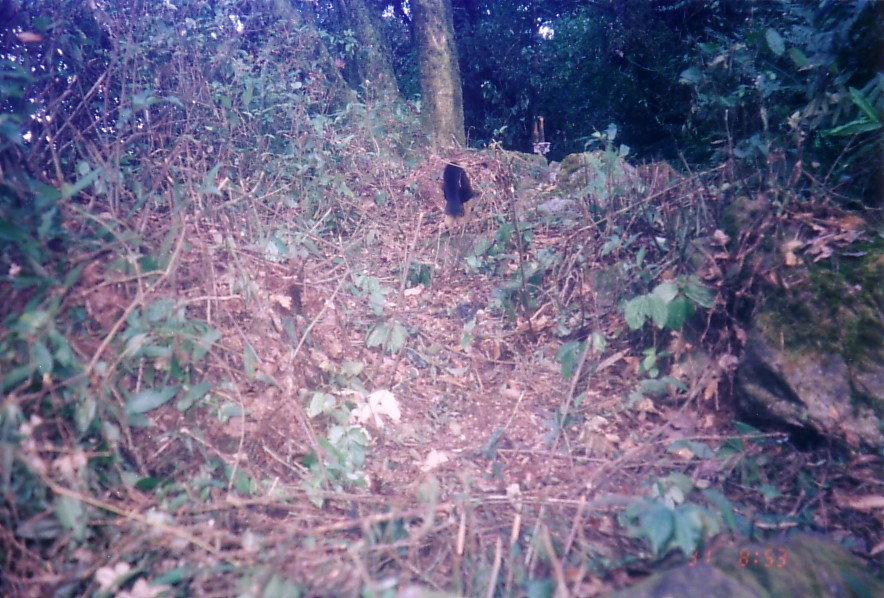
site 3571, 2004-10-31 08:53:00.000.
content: unidentified animal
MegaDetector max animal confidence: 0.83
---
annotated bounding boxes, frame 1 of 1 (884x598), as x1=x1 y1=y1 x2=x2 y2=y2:
unknown: x1=442 y1=162 x2=482 y2=230